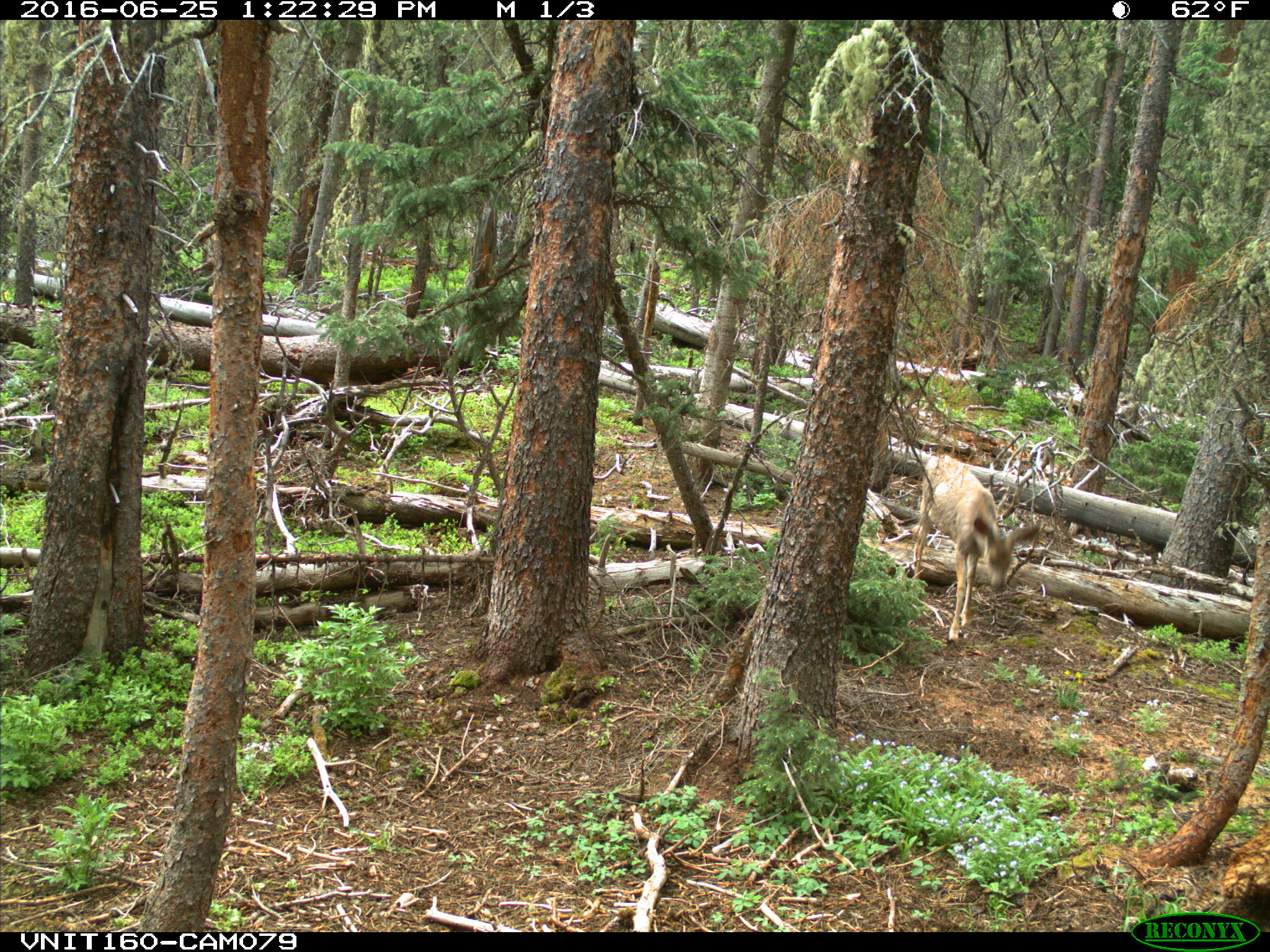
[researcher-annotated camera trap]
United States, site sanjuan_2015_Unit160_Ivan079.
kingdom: Animalia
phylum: Chordata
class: Mammalia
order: Artiodactyla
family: Cervidae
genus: Odocoileus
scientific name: Odocoileus hemionus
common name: mule deer